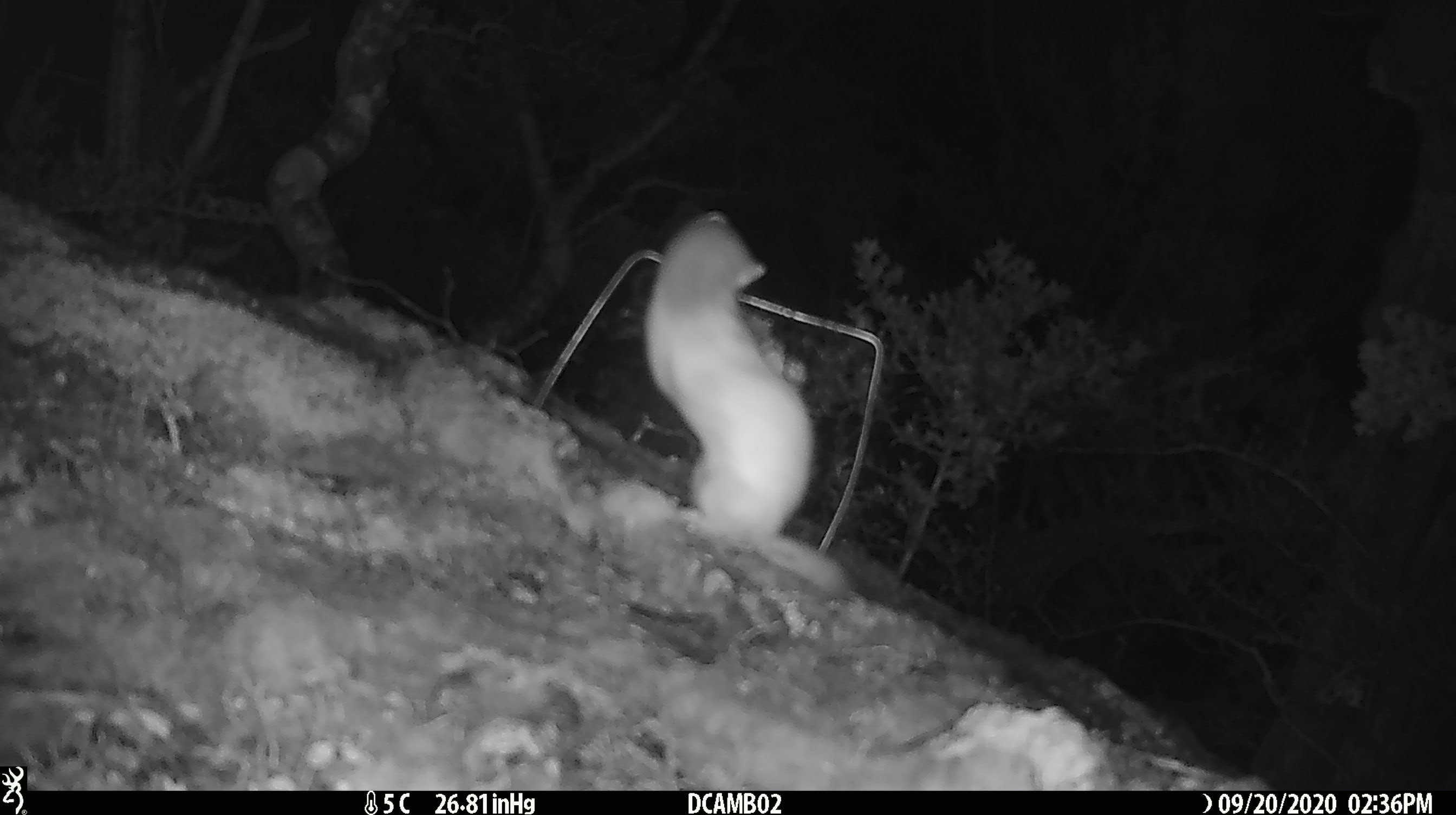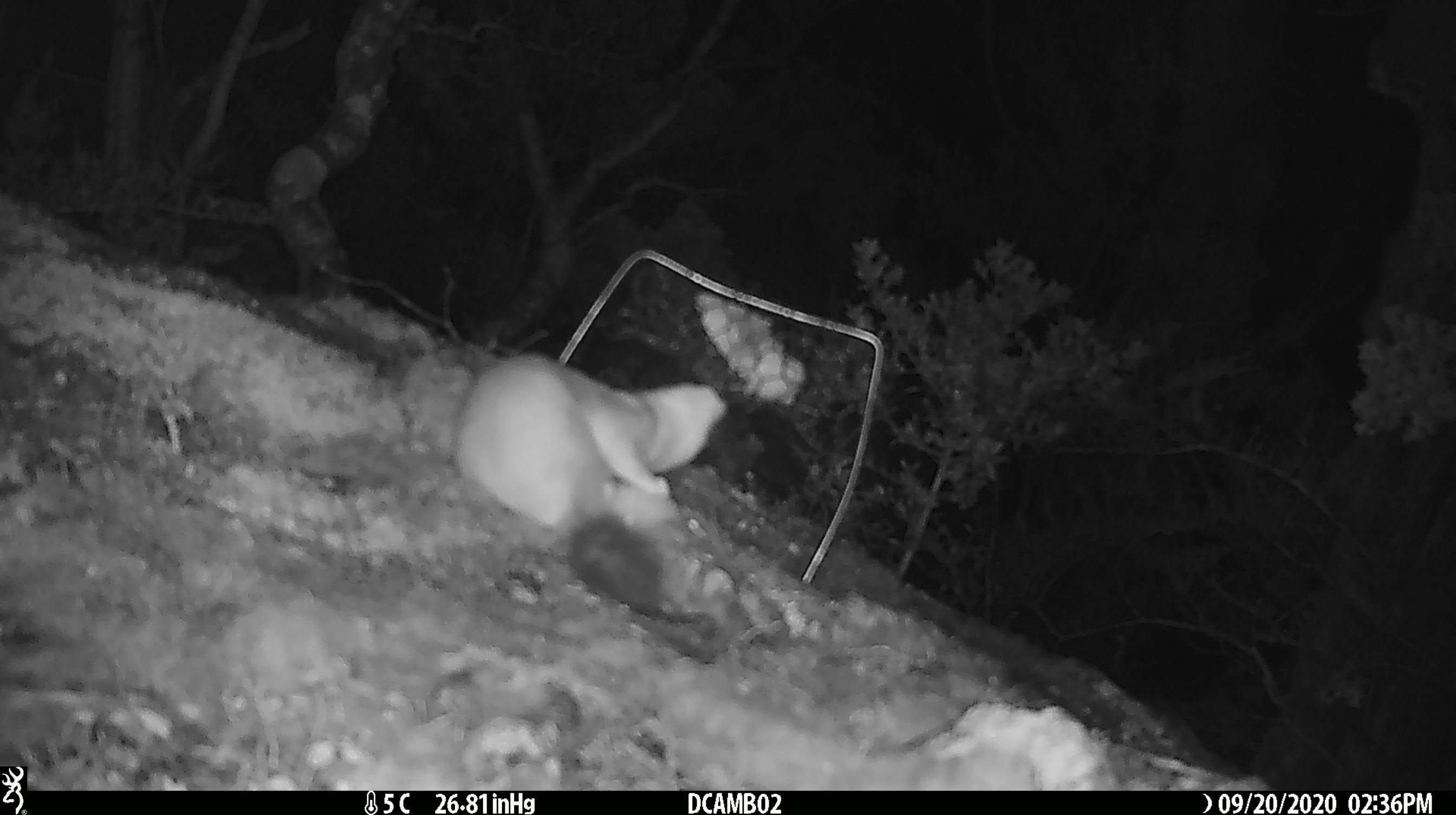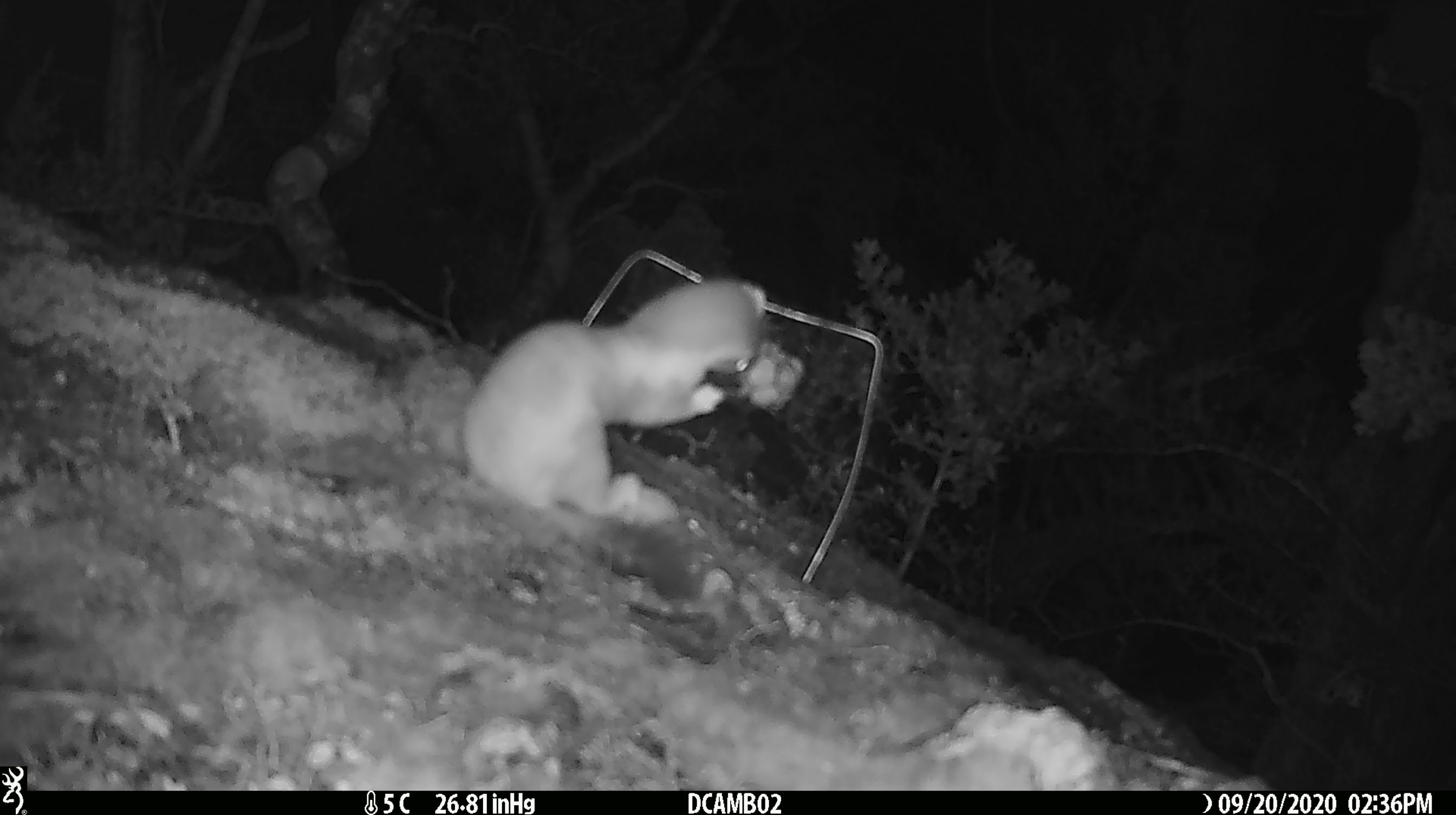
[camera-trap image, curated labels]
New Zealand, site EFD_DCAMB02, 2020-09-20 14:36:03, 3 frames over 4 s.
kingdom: Animalia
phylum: Chordata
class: Mammalia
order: Carnivora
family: Mustelidae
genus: Mustela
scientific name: Mustela erminea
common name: stoat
Stoat (Mustela erminea).